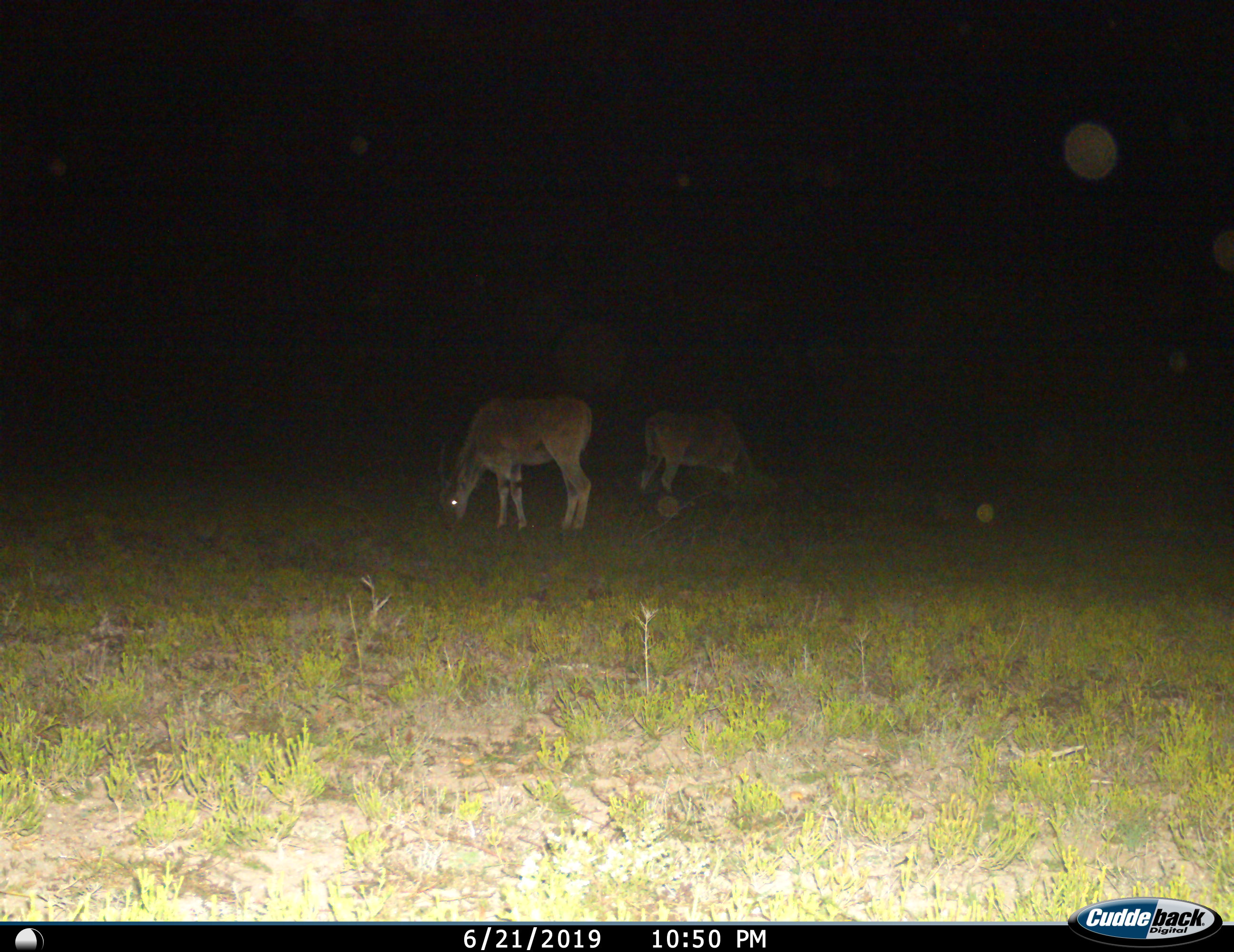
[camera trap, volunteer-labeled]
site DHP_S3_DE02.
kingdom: Animalia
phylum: Chordata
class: Mammalia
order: Artiodactyla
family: Bovidae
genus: Tragelaphus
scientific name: Tragelaphus oryx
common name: eland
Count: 2.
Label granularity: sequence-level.